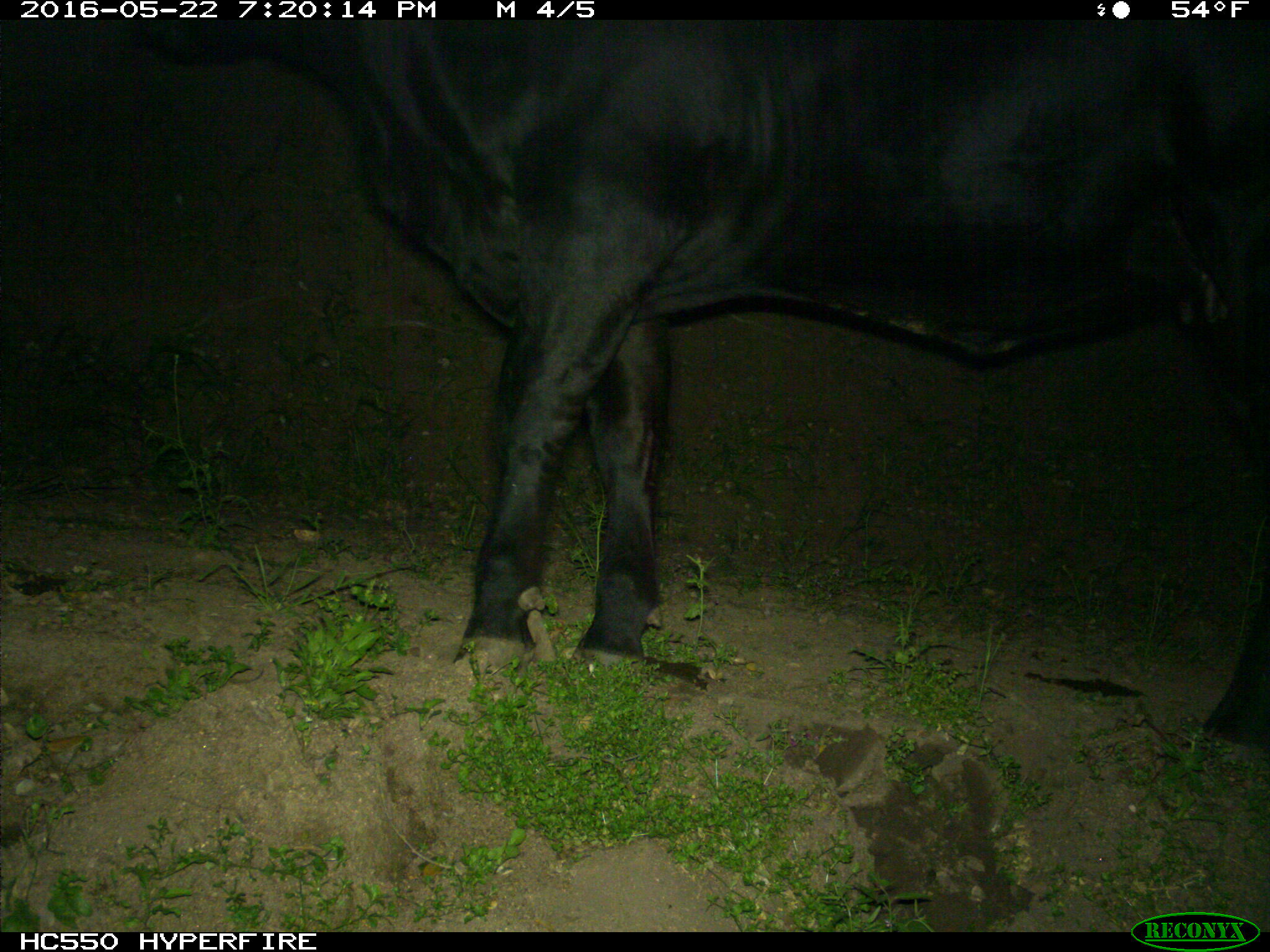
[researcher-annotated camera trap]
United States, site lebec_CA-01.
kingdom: Animalia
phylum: Chordata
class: Mammalia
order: Artiodactyla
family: Bovidae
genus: Bos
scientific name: Bos taurus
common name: domestic cow